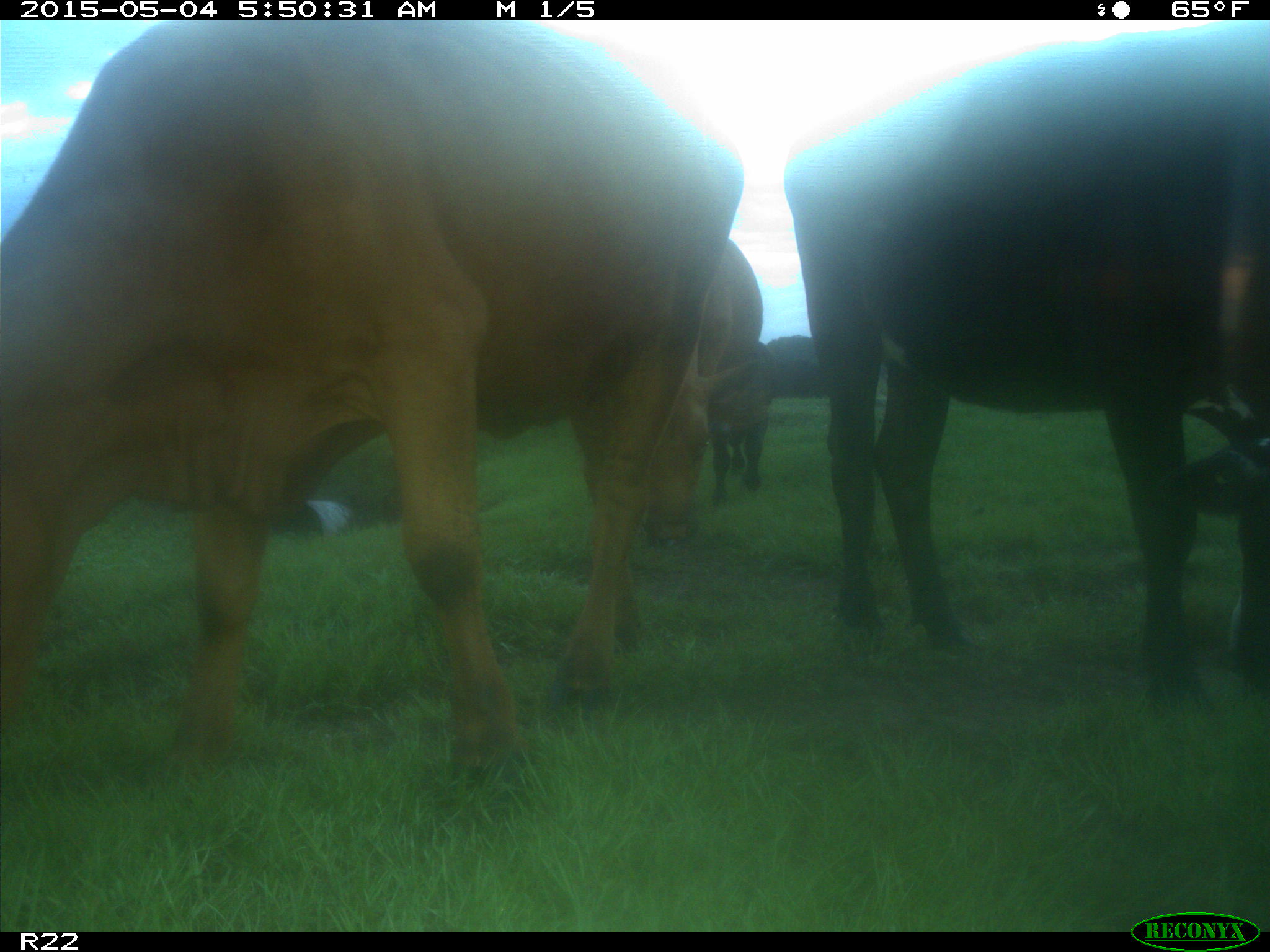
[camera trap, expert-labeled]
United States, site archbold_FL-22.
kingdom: Animalia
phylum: Chordata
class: Mammalia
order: Artiodactyla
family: Bovidae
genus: Bos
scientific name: Bos taurus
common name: domestic cow